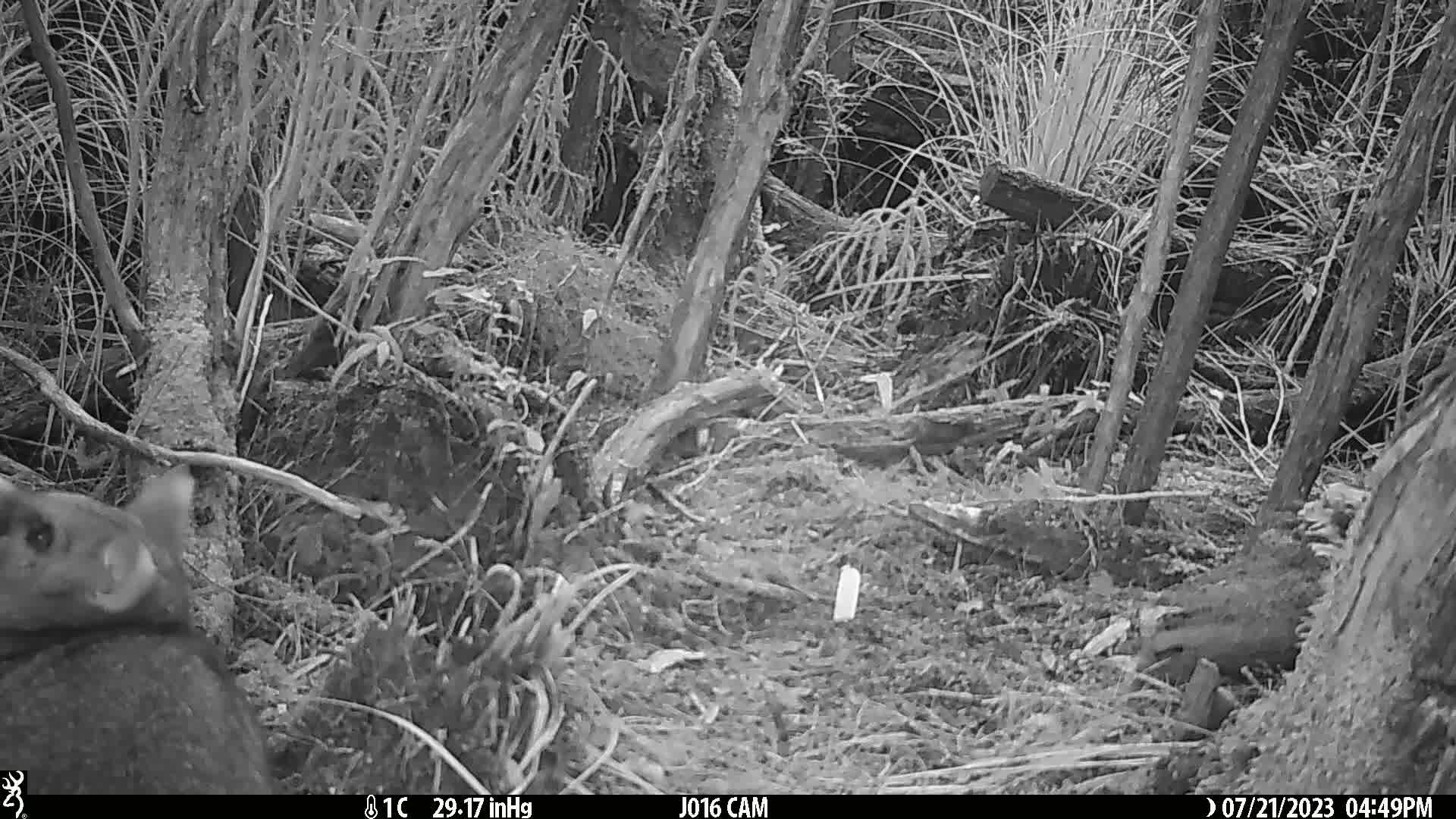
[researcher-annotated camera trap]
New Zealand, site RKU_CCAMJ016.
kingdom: Animalia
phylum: Chordata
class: Mammalia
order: Diprotodontia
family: Phalangeridae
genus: Trichosurus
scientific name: Trichosurus vulpecula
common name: common brushtail possum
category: possum